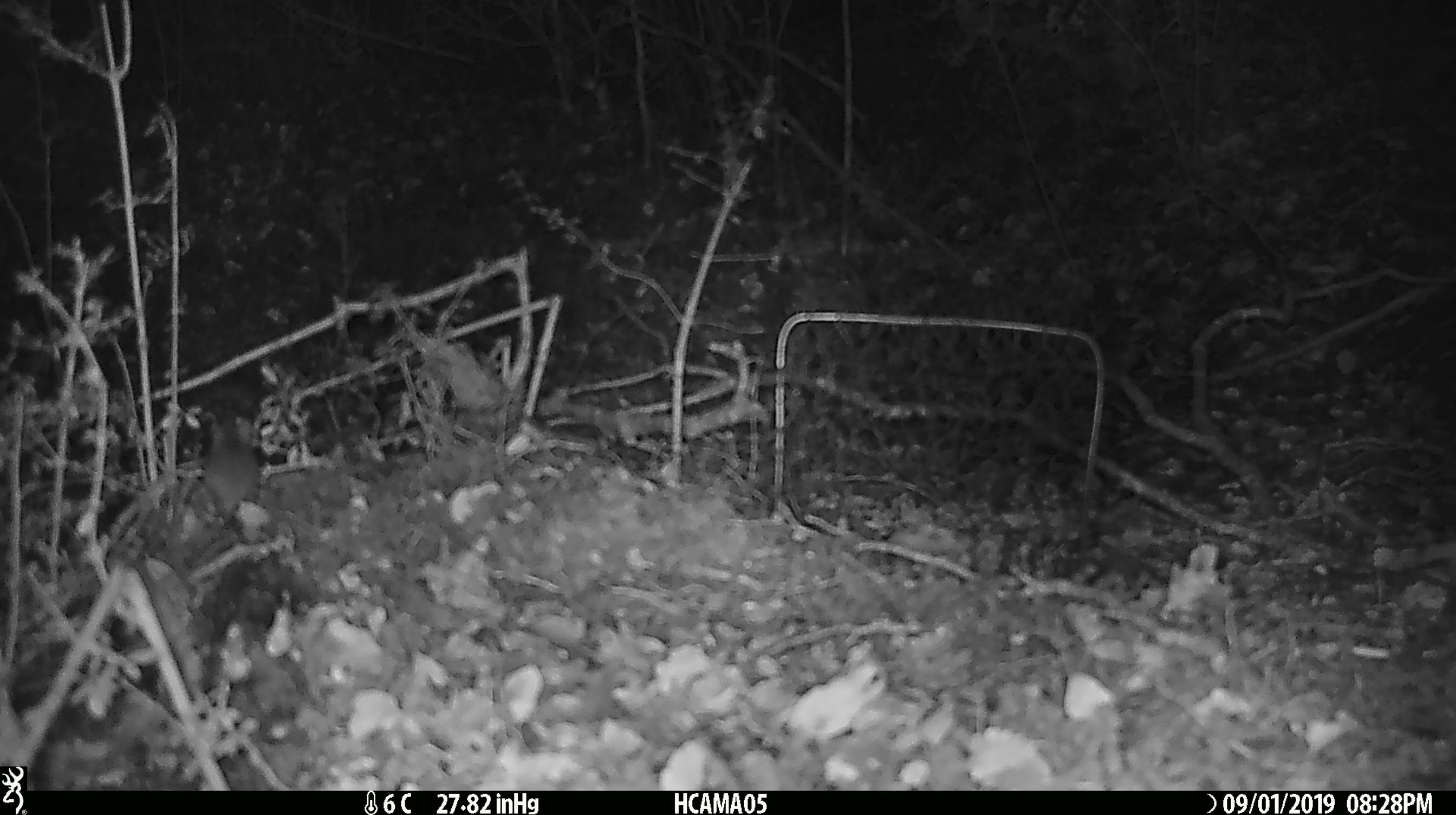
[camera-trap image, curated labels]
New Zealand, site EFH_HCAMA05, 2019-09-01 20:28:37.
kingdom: Animalia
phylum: Chordata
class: Mammalia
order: Rodentia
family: Muridae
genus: Mus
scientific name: Mus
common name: mouse